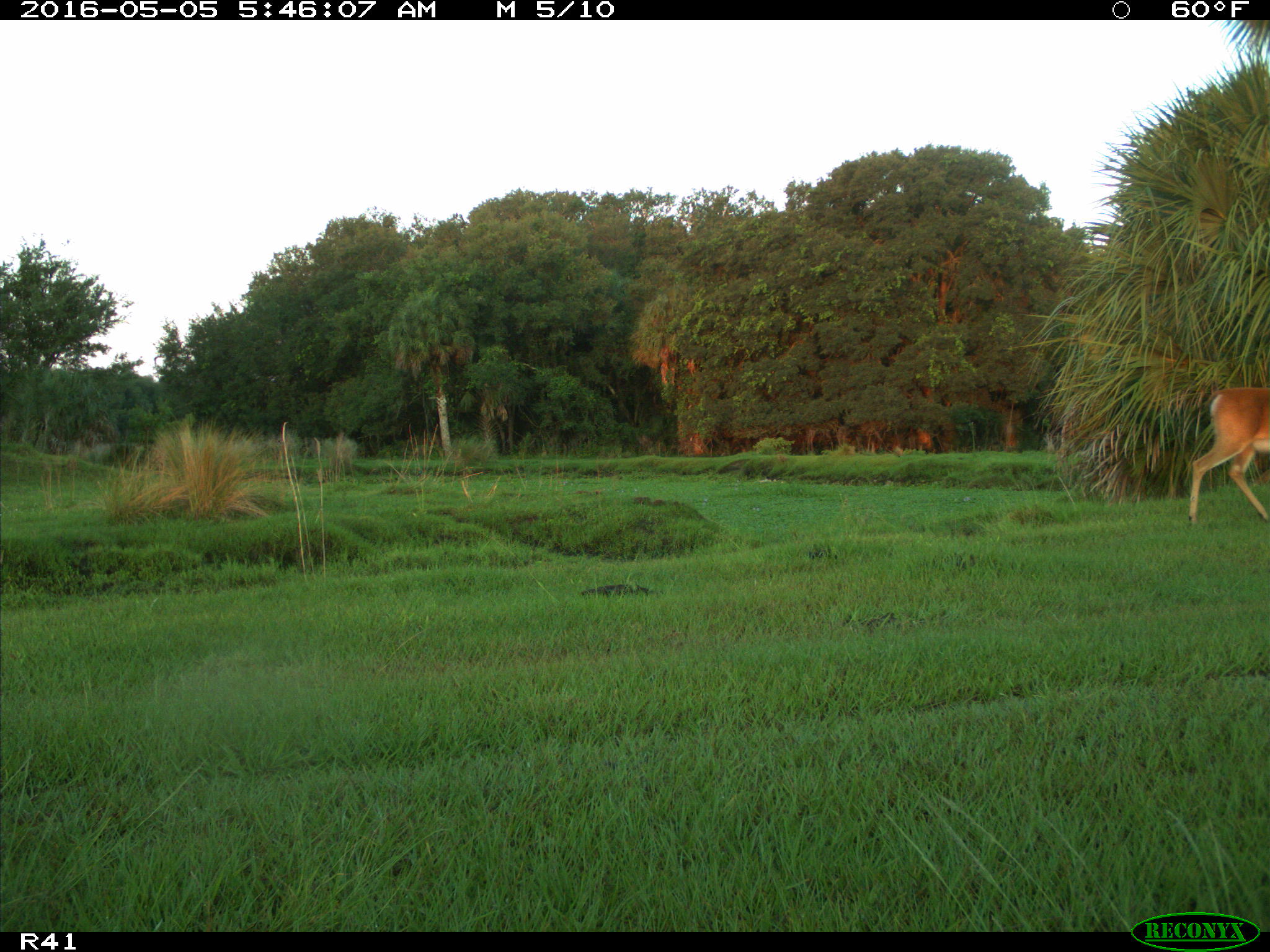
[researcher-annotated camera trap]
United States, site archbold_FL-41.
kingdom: Animalia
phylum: Chordata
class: Mammalia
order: Artiodactyla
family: Cervidae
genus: Odocoileus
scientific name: Odocoileus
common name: deer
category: unidentified deer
Unidentified deer (deer) (Odocoileus).